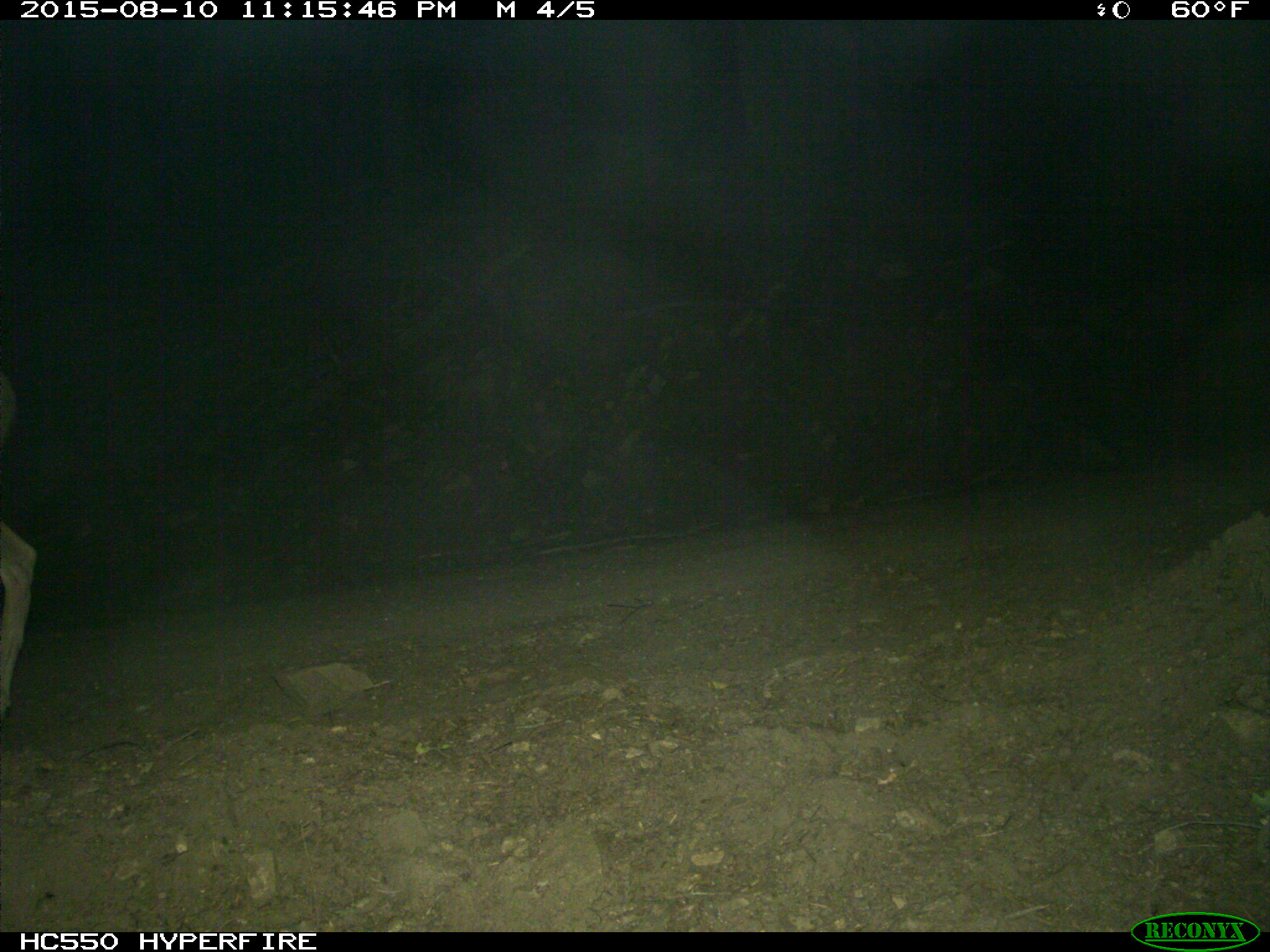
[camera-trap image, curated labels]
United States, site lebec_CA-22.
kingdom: Animalia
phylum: Chordata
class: Mammalia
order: Artiodactyla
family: Cervidae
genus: Odocoileus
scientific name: Odocoileus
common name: deer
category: unidentified deer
Unidentified deer (deer) (Odocoileus).